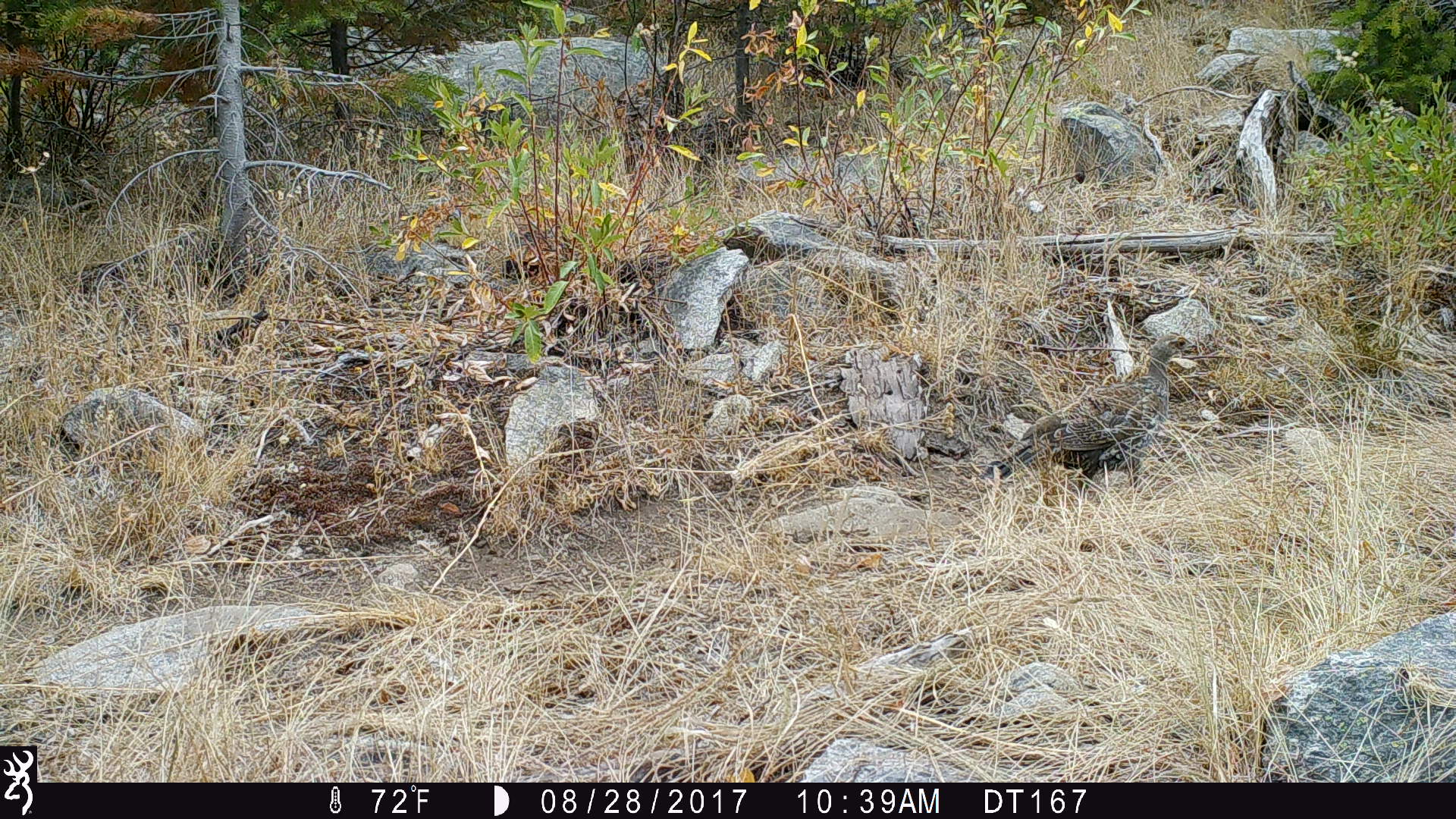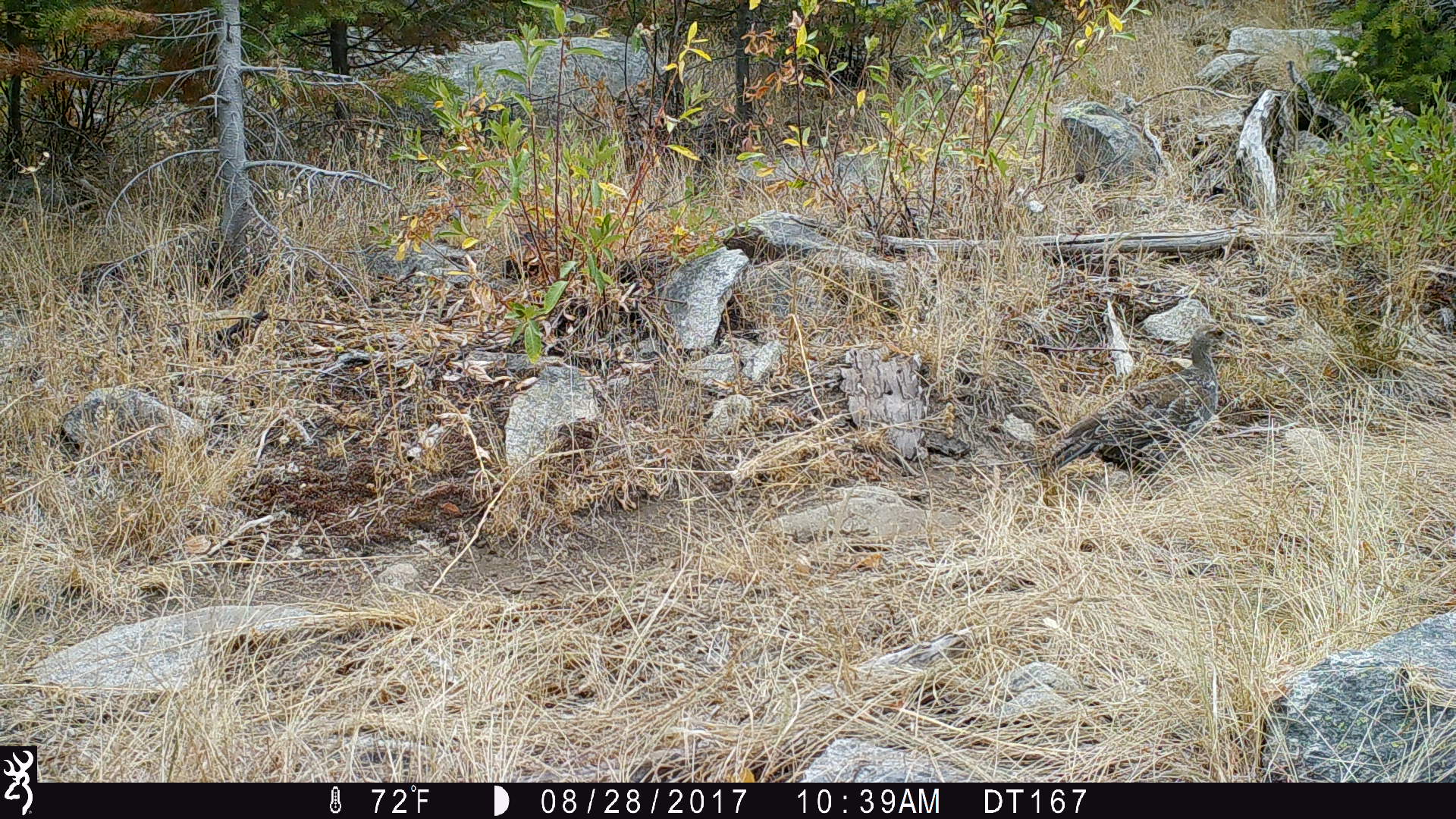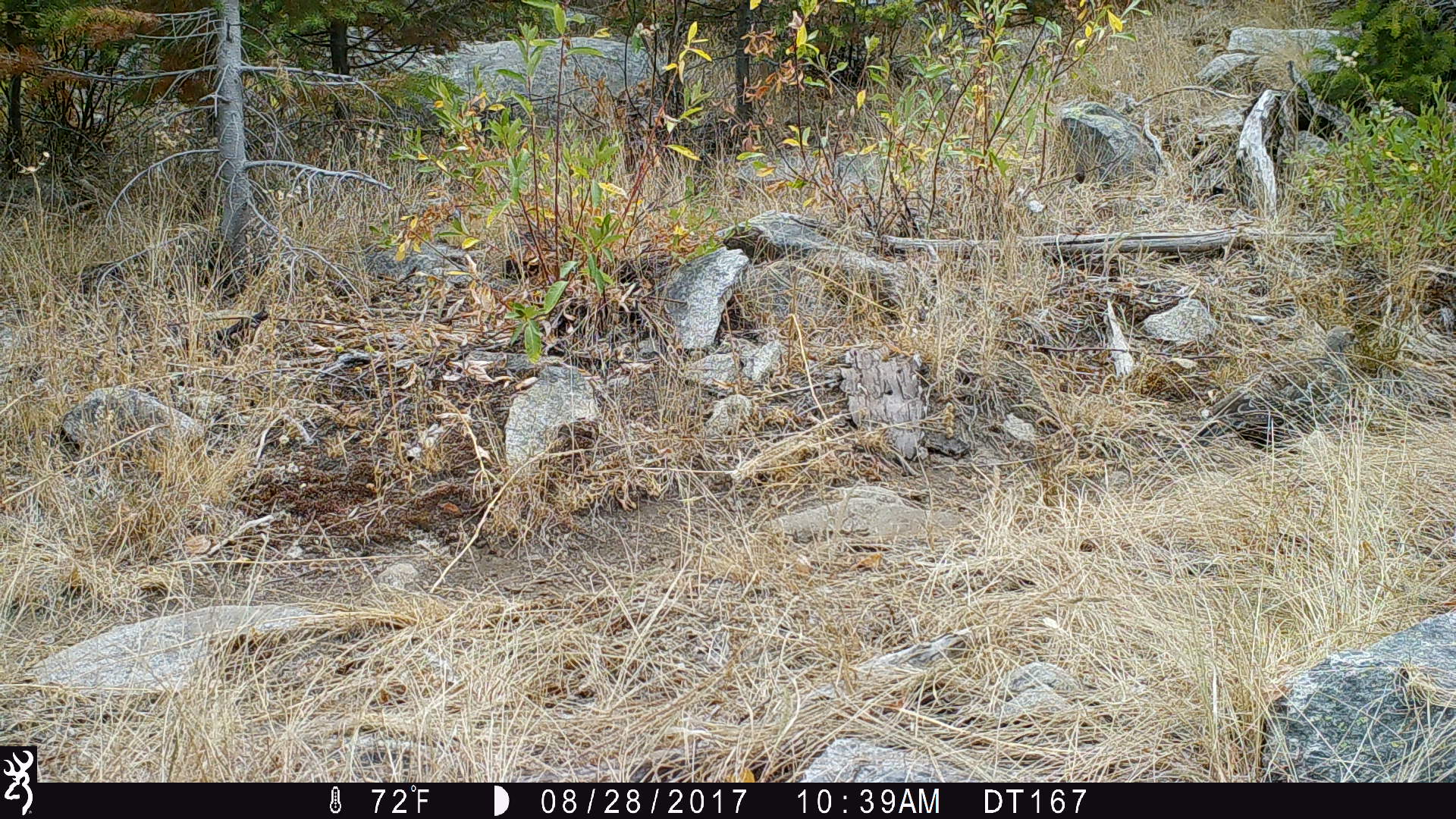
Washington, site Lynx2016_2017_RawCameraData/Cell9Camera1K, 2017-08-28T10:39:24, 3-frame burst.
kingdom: Animalia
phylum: Chordata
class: Aves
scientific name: Aves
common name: birds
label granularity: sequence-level